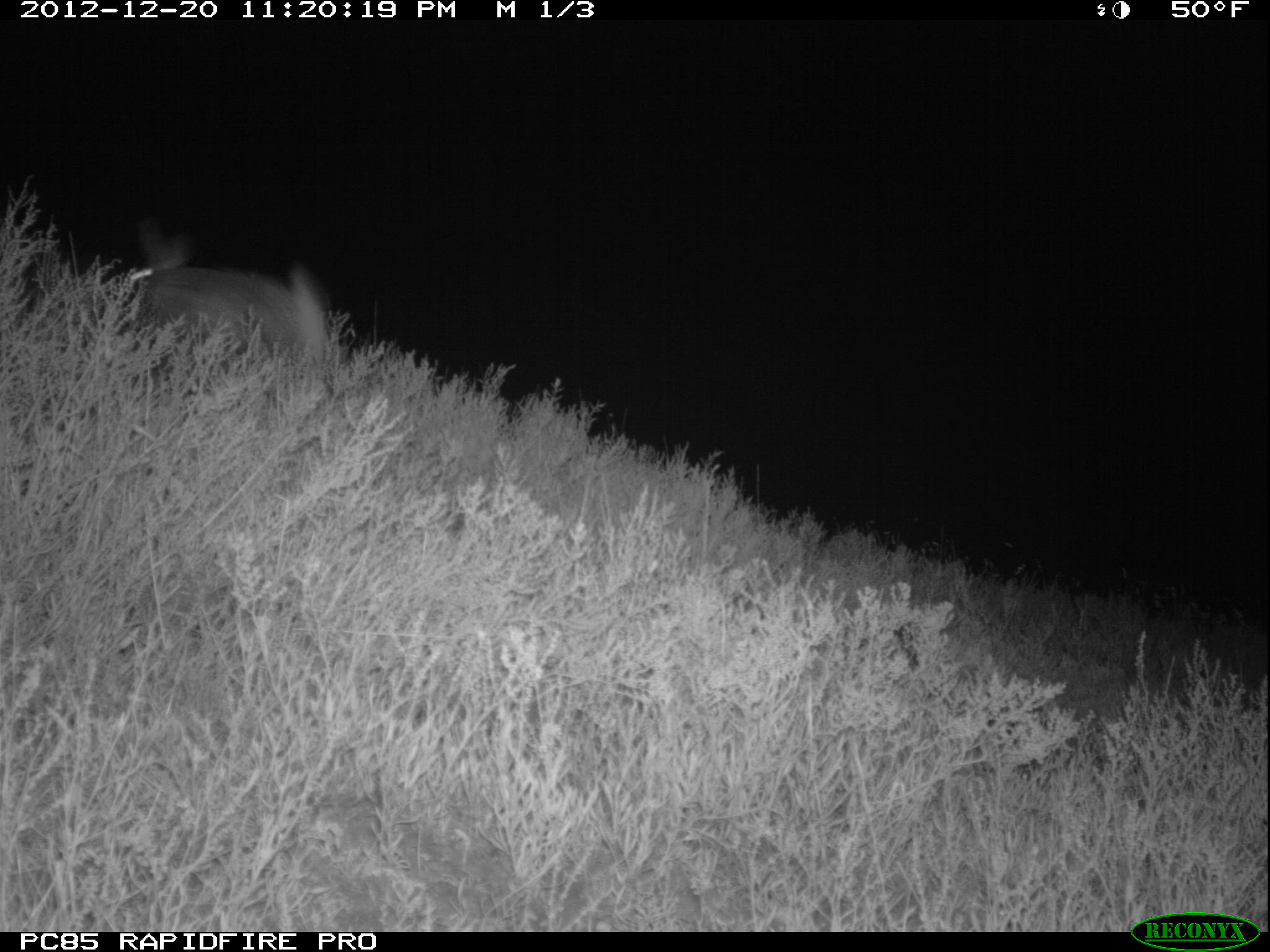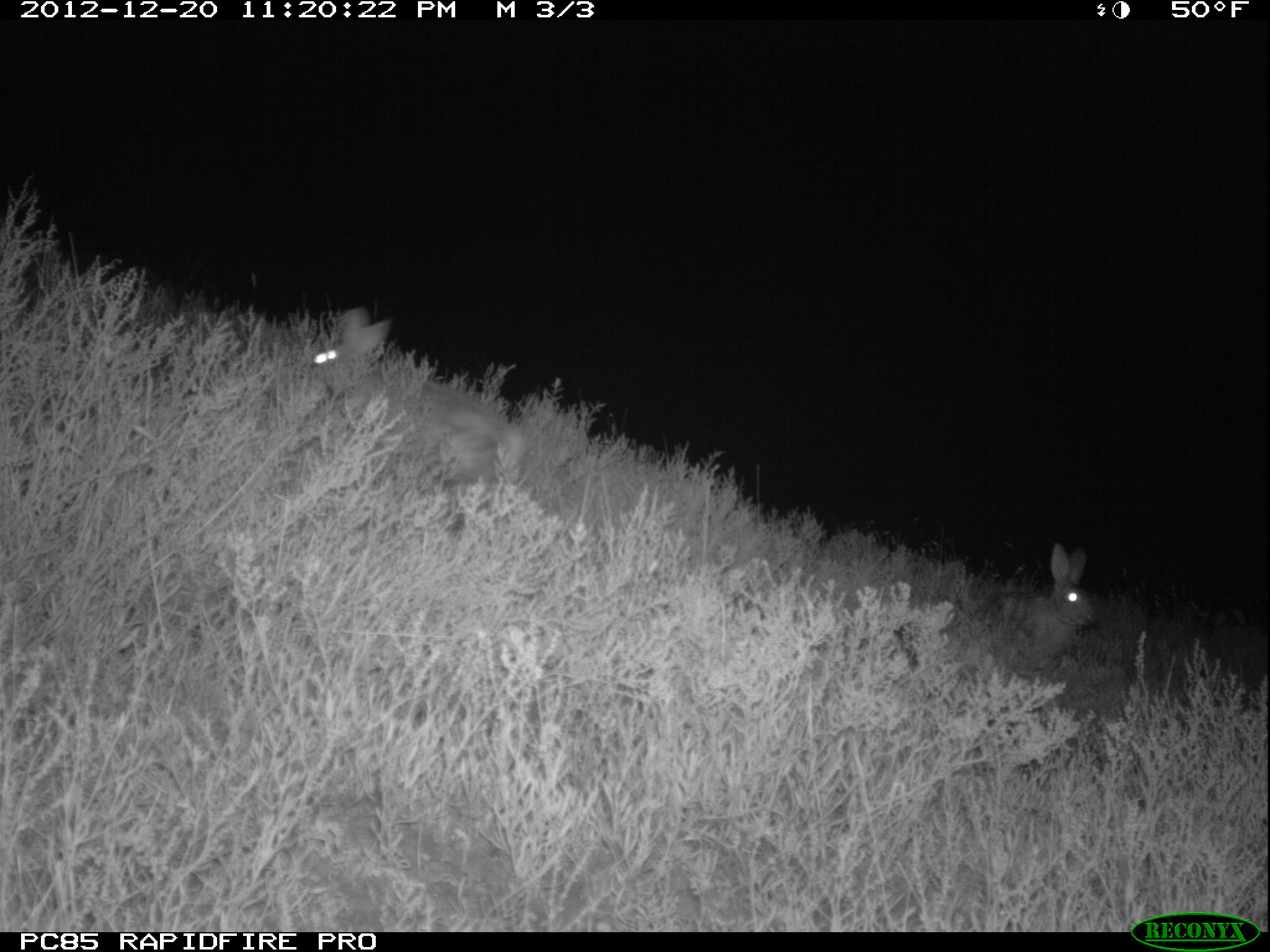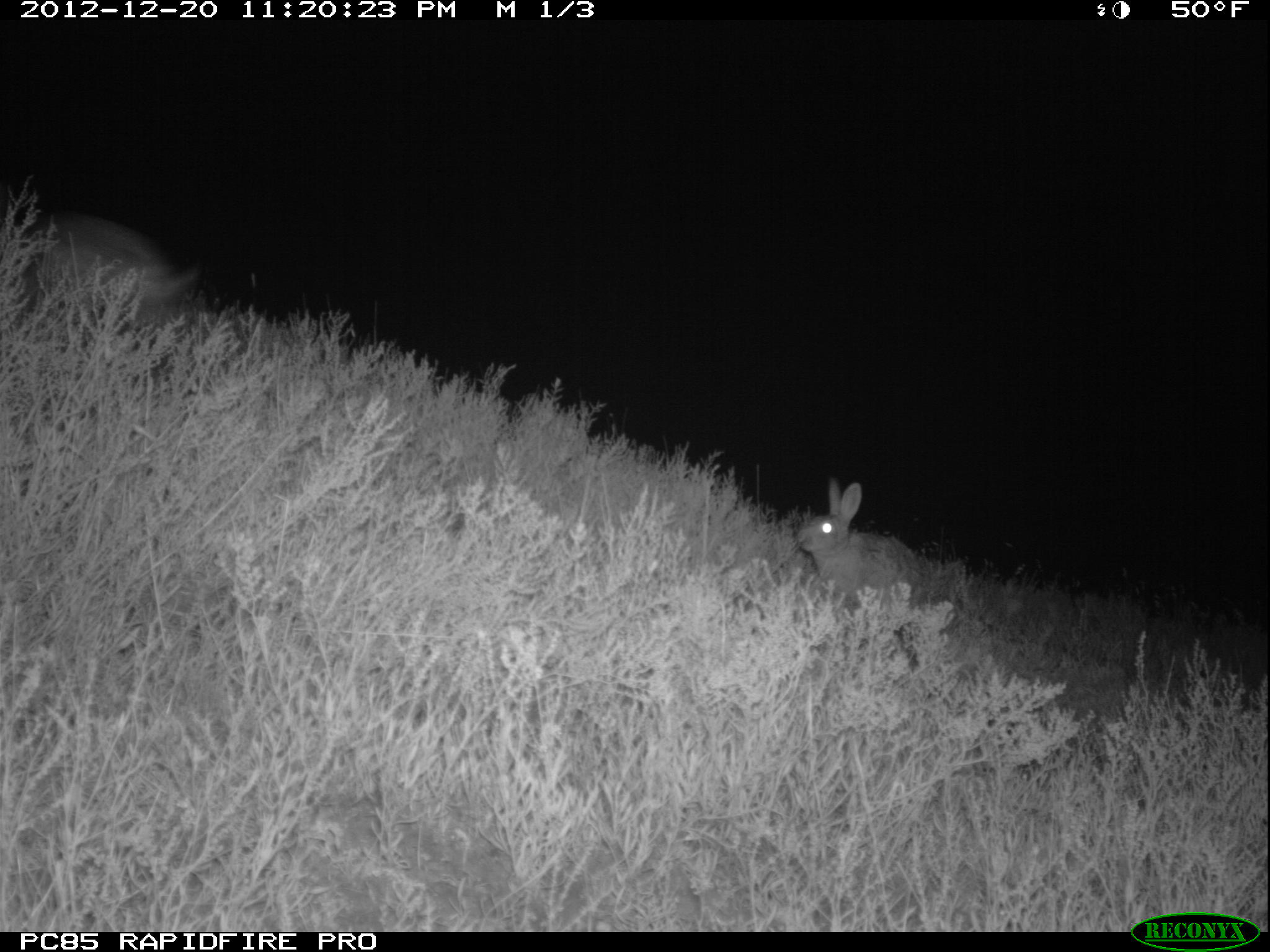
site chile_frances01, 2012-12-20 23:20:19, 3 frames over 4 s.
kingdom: Animalia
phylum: Chordata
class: Mammalia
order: Lagomorpha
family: Leporidae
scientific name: Leporidae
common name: rabbits and hares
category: rabbit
Rabbit (rabbits and hares) (Leporidae).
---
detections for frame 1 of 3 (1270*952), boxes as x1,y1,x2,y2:
rabbit: 125,220,333,396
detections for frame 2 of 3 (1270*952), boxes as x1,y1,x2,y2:
rabbit: 299,306,528,540; 901,545,1103,682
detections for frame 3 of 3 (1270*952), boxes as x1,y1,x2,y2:
rabbit: 15,211,197,345; 789,477,966,613